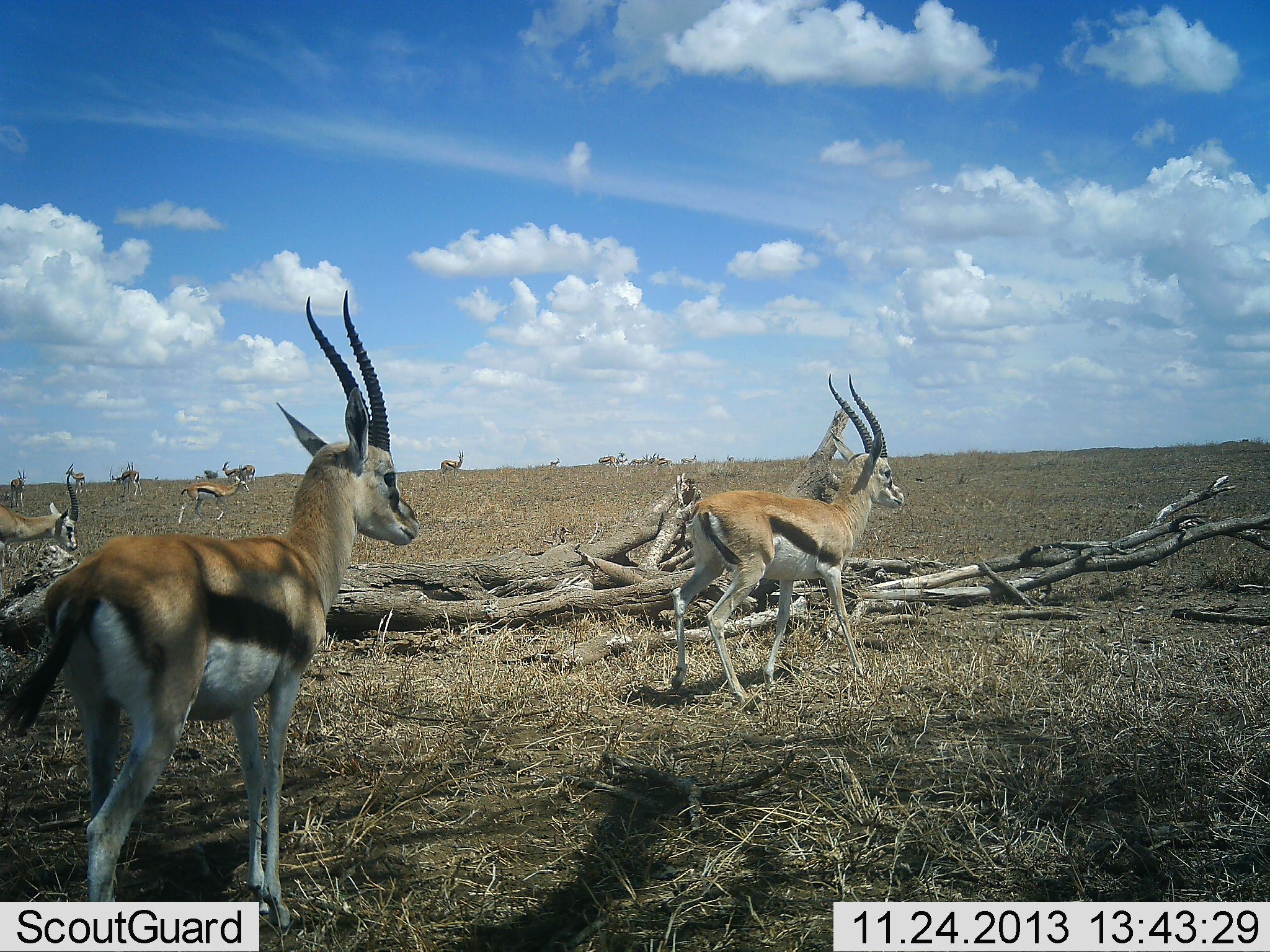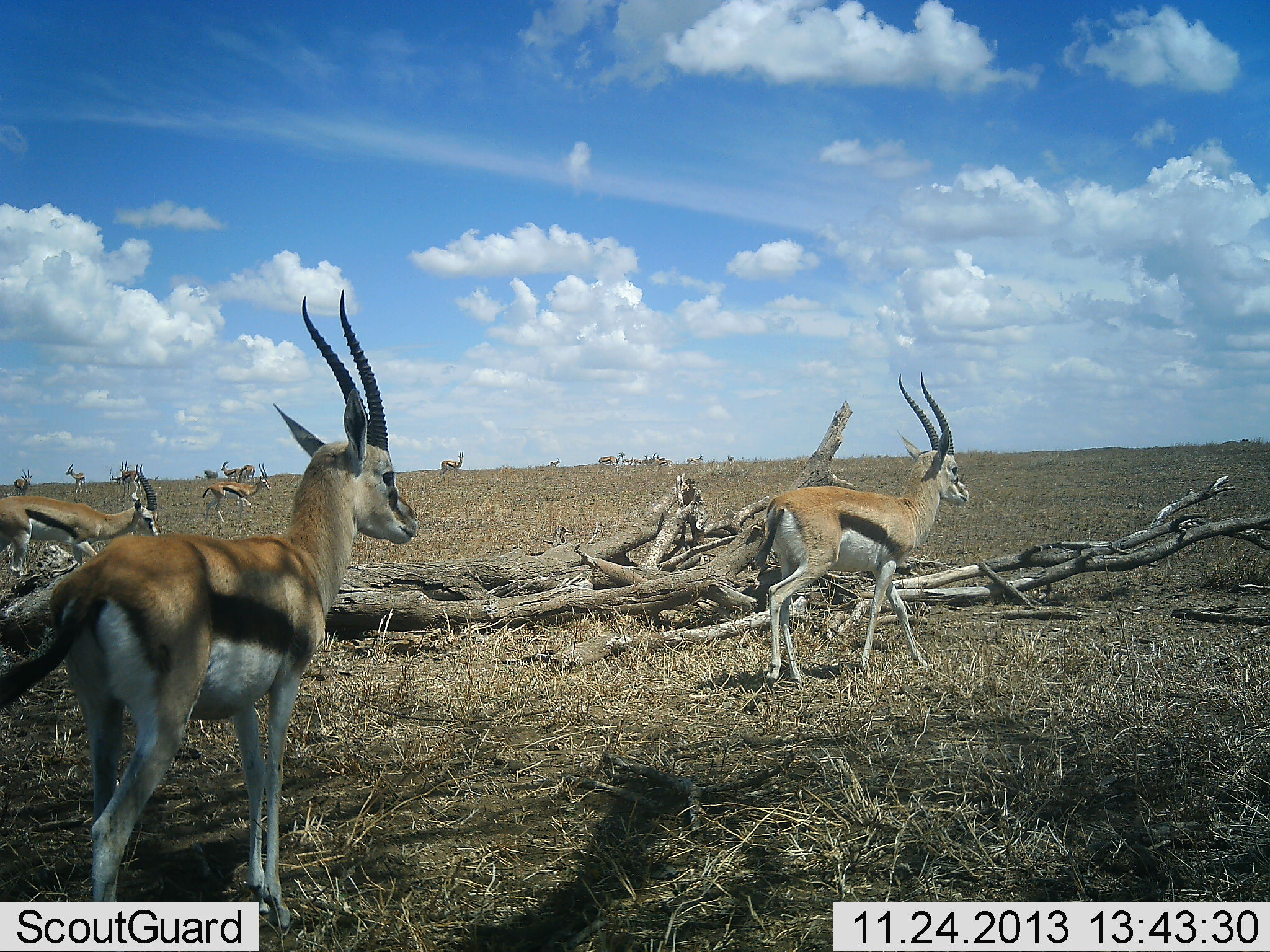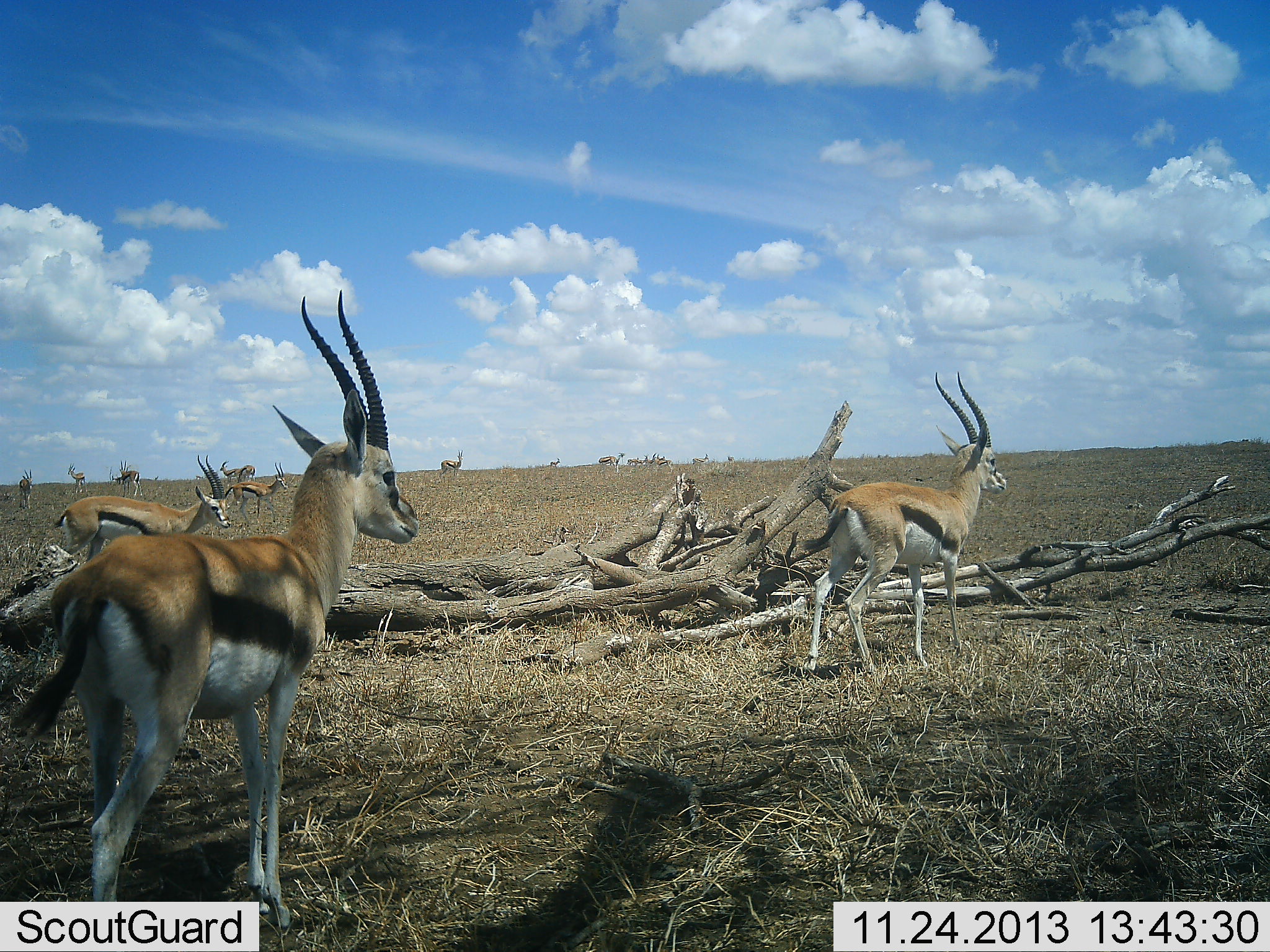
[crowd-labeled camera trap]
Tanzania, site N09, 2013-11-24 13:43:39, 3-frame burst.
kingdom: Animalia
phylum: Chordata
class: Mammalia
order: Artiodactyla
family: Bovidae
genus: Eudorcas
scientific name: Eudorcas thomsonii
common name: thomson's gazelle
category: gazellethomsons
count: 11-50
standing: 70%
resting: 0%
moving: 100%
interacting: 0%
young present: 0%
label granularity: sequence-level